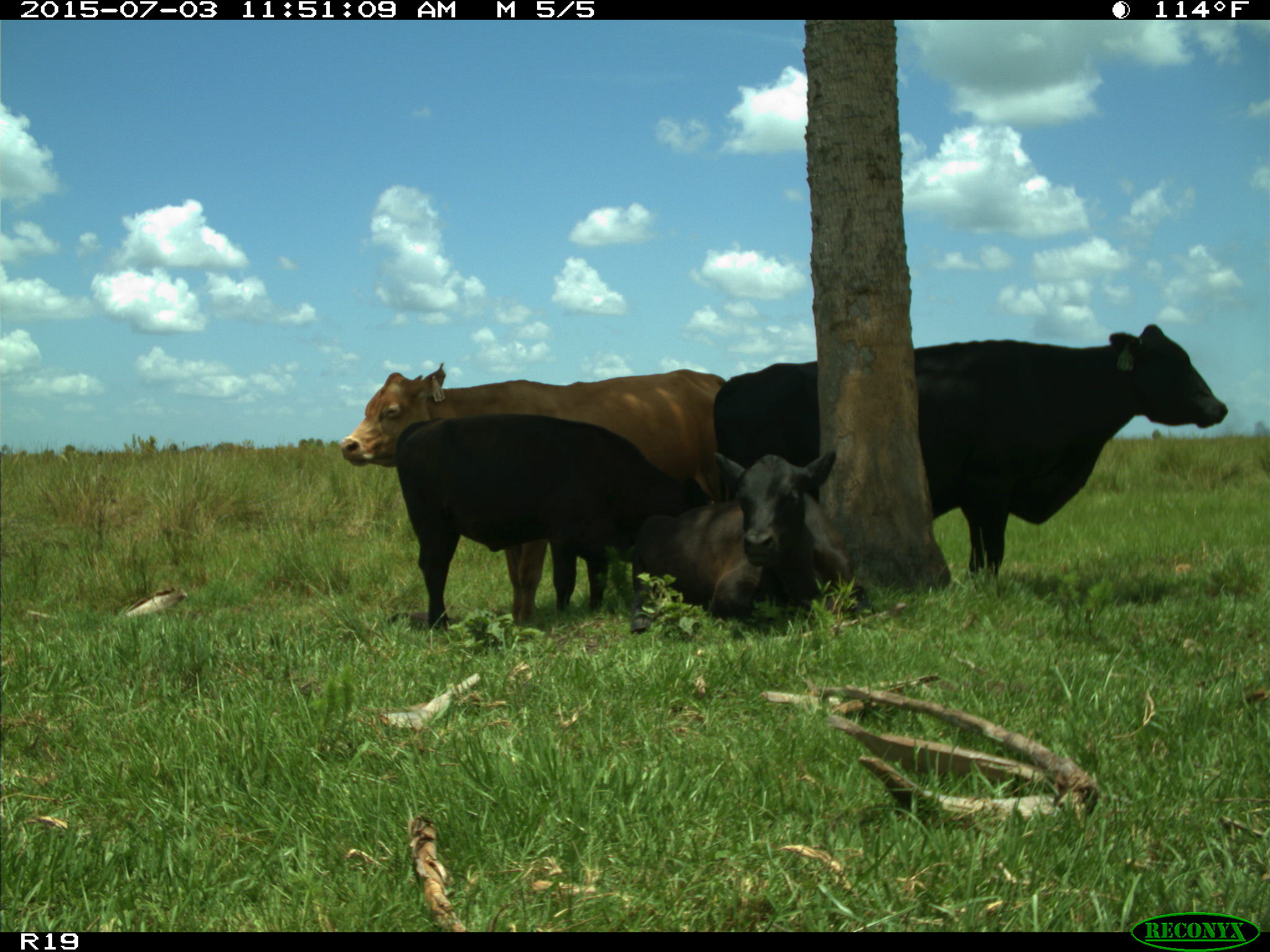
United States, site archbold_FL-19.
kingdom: Animalia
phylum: Chordata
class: Mammalia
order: Artiodactyla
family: Bovidae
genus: Bos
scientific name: Bos taurus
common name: domestic cow